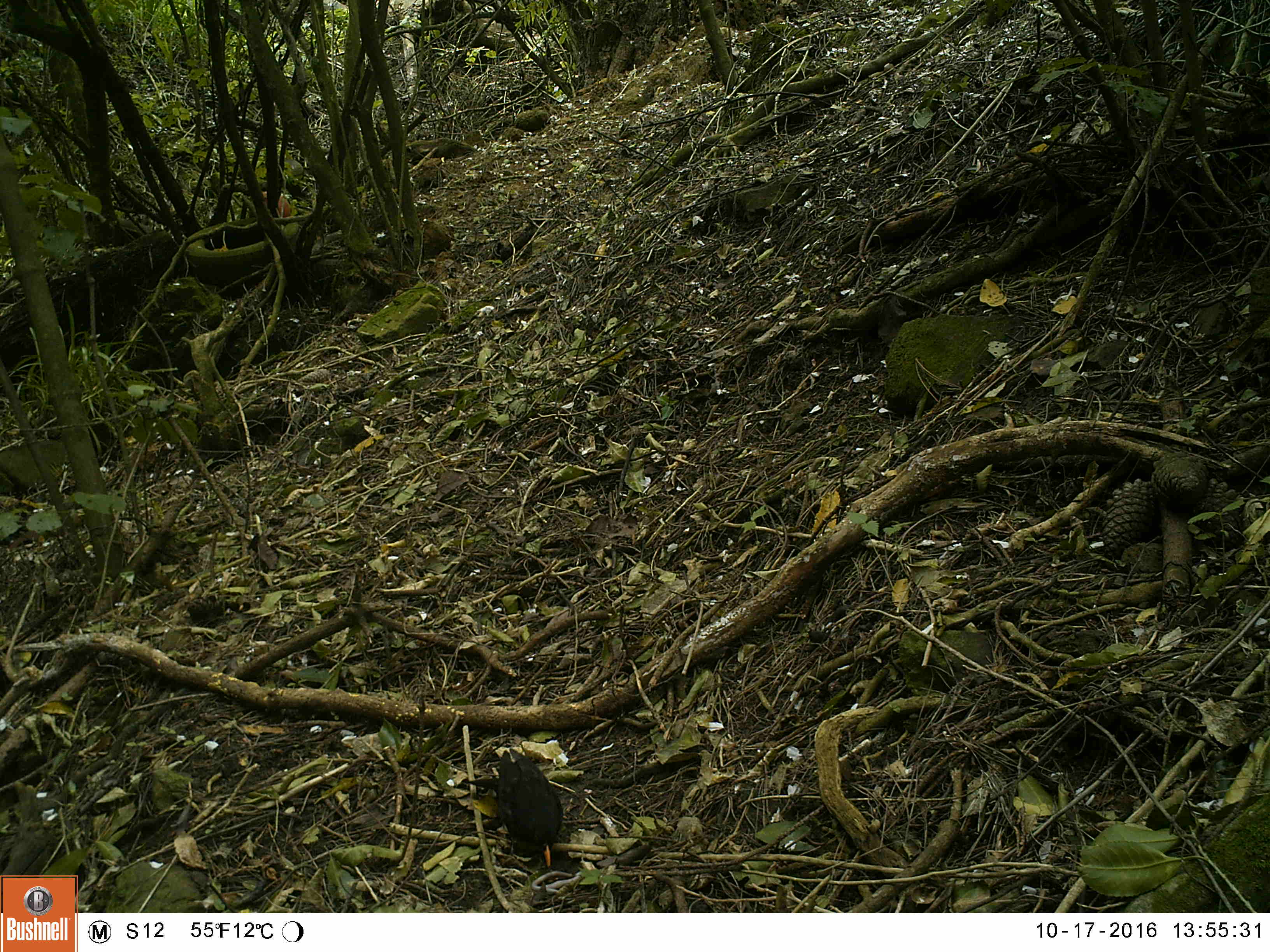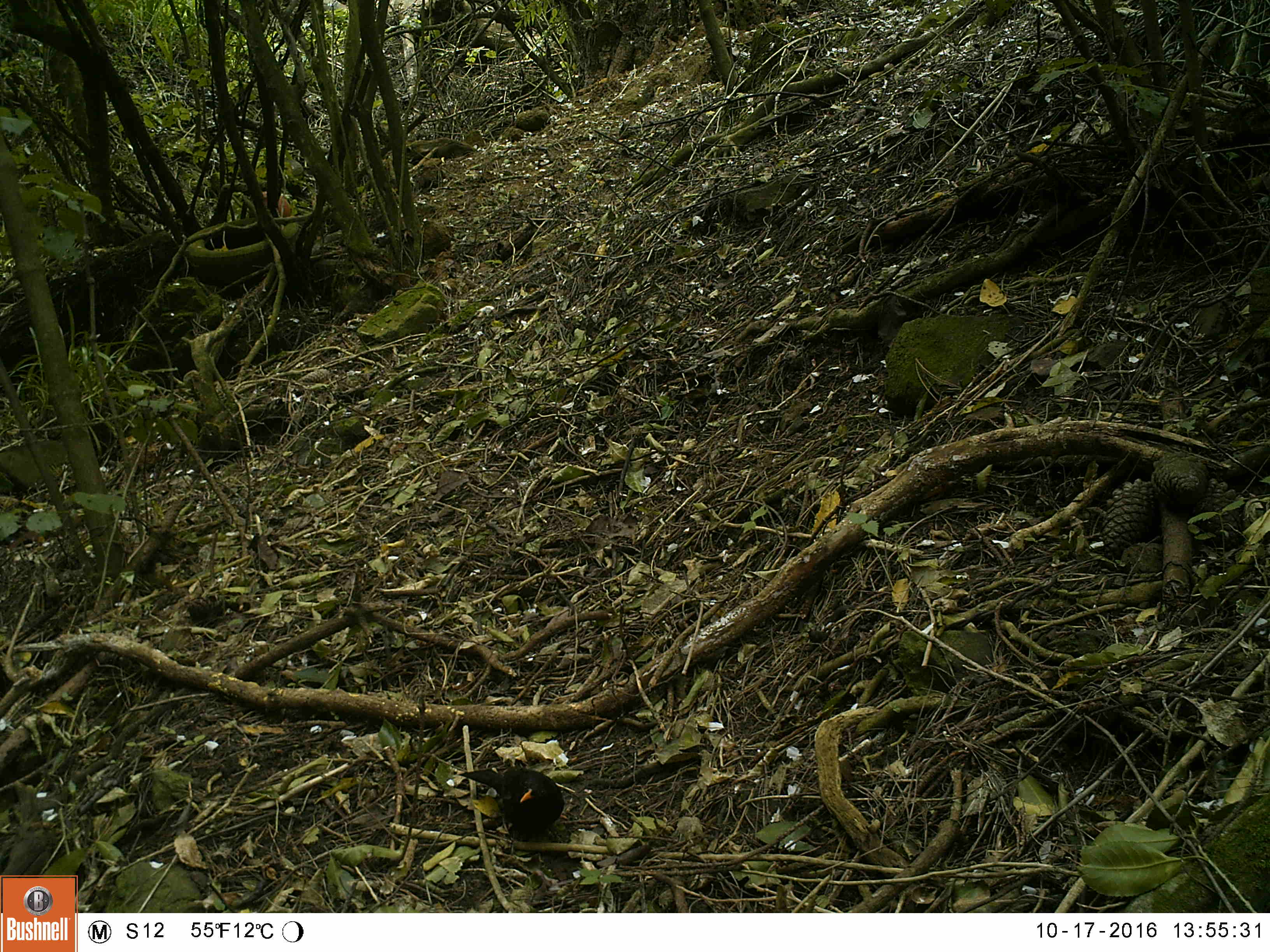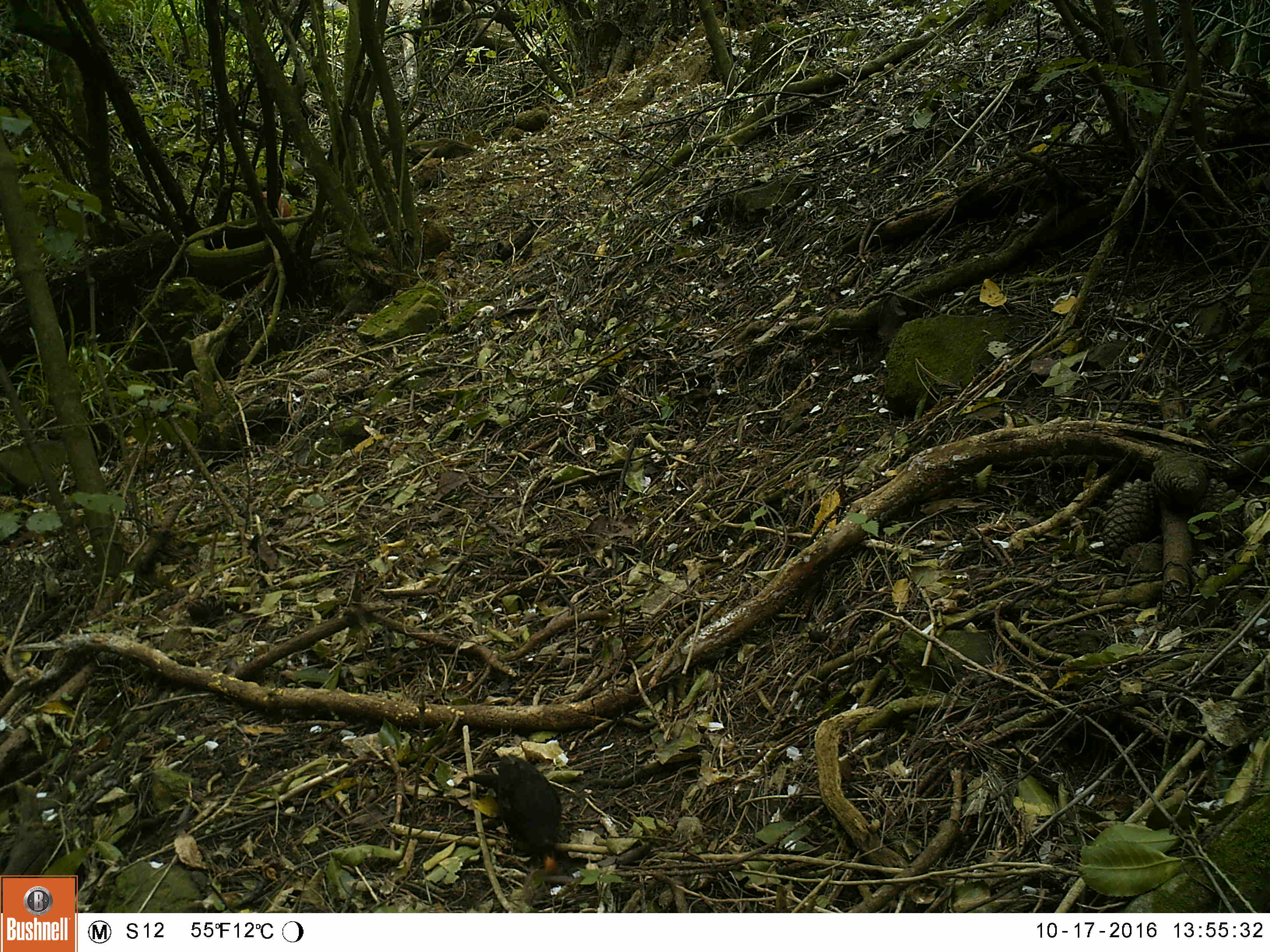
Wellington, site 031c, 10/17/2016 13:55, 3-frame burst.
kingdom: Animalia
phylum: Chordata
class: Aves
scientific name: Aves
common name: bird